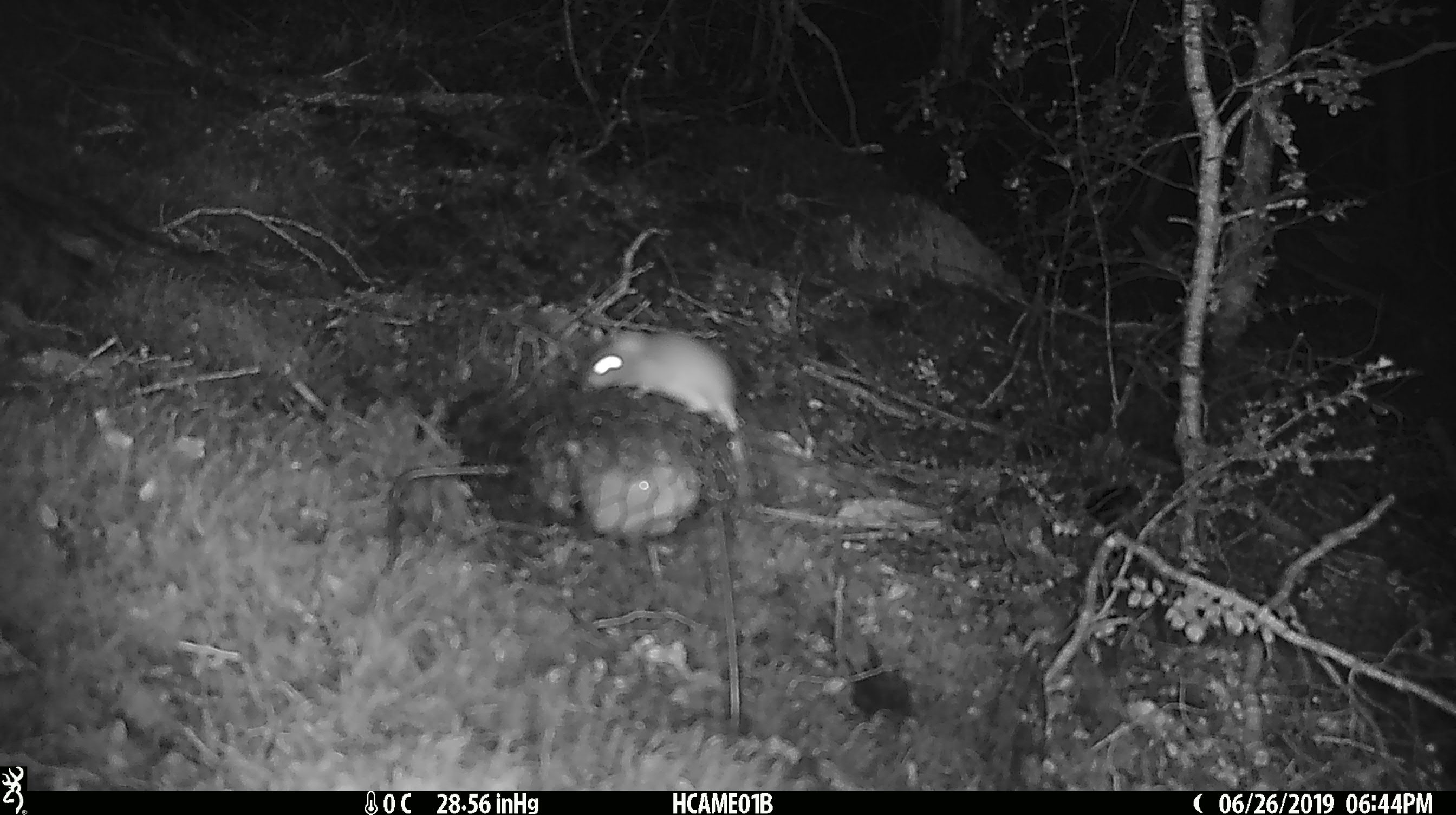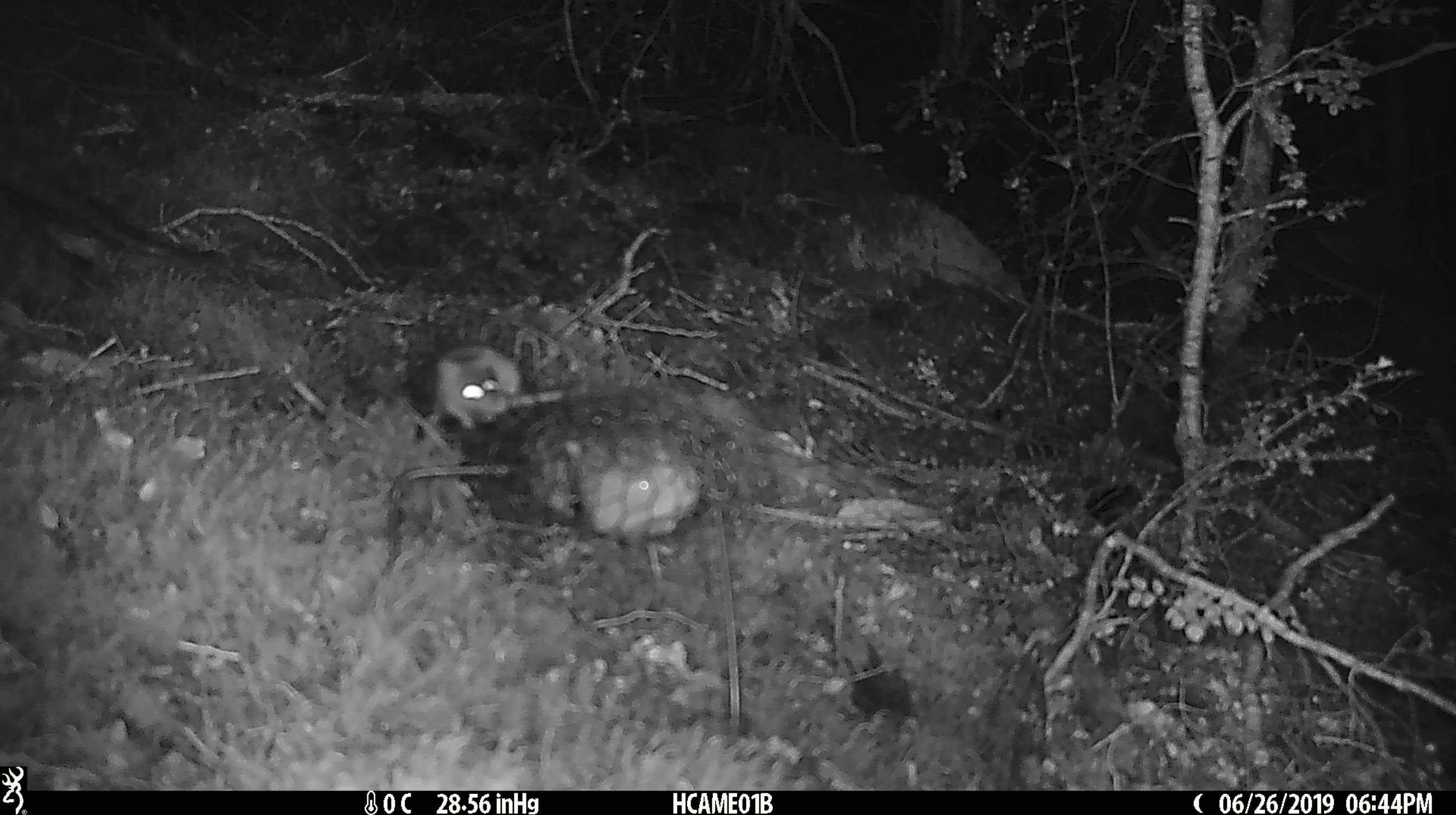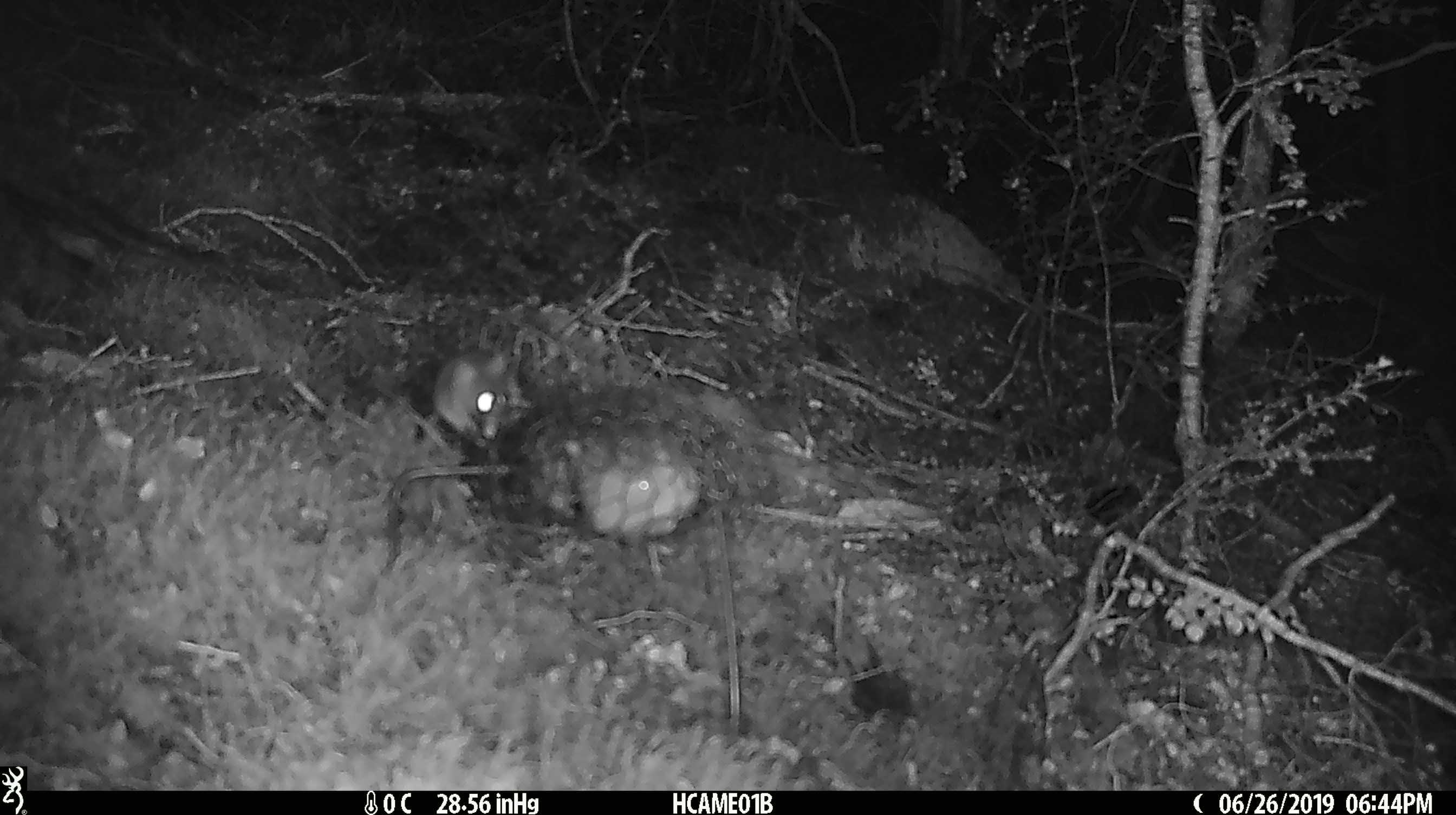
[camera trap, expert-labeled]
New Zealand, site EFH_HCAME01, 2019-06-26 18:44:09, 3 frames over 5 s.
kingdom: Animalia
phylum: Chordata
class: Mammalia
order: Rodentia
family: Muridae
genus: Mus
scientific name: Mus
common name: mouse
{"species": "mouse (Mus)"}